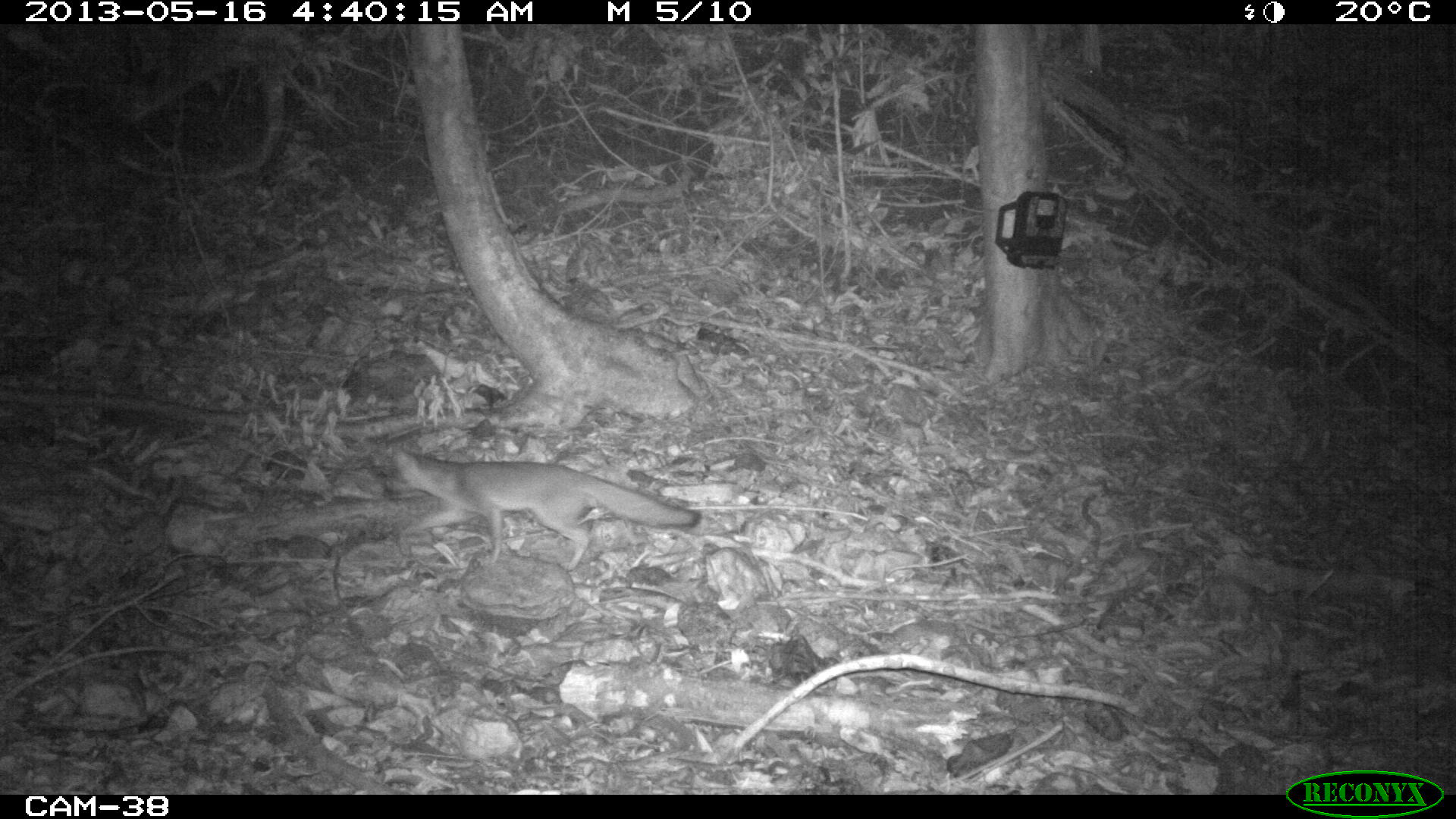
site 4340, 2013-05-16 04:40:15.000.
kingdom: Animalia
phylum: Chordata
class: Mammalia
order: Carnivora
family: Canidae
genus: Urocyon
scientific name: Urocyon cinereoargenteus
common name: gray fox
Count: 1.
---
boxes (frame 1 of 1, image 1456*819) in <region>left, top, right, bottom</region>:
urocyon cinereoargenteus: <region>369, 446, 699, 570</region>